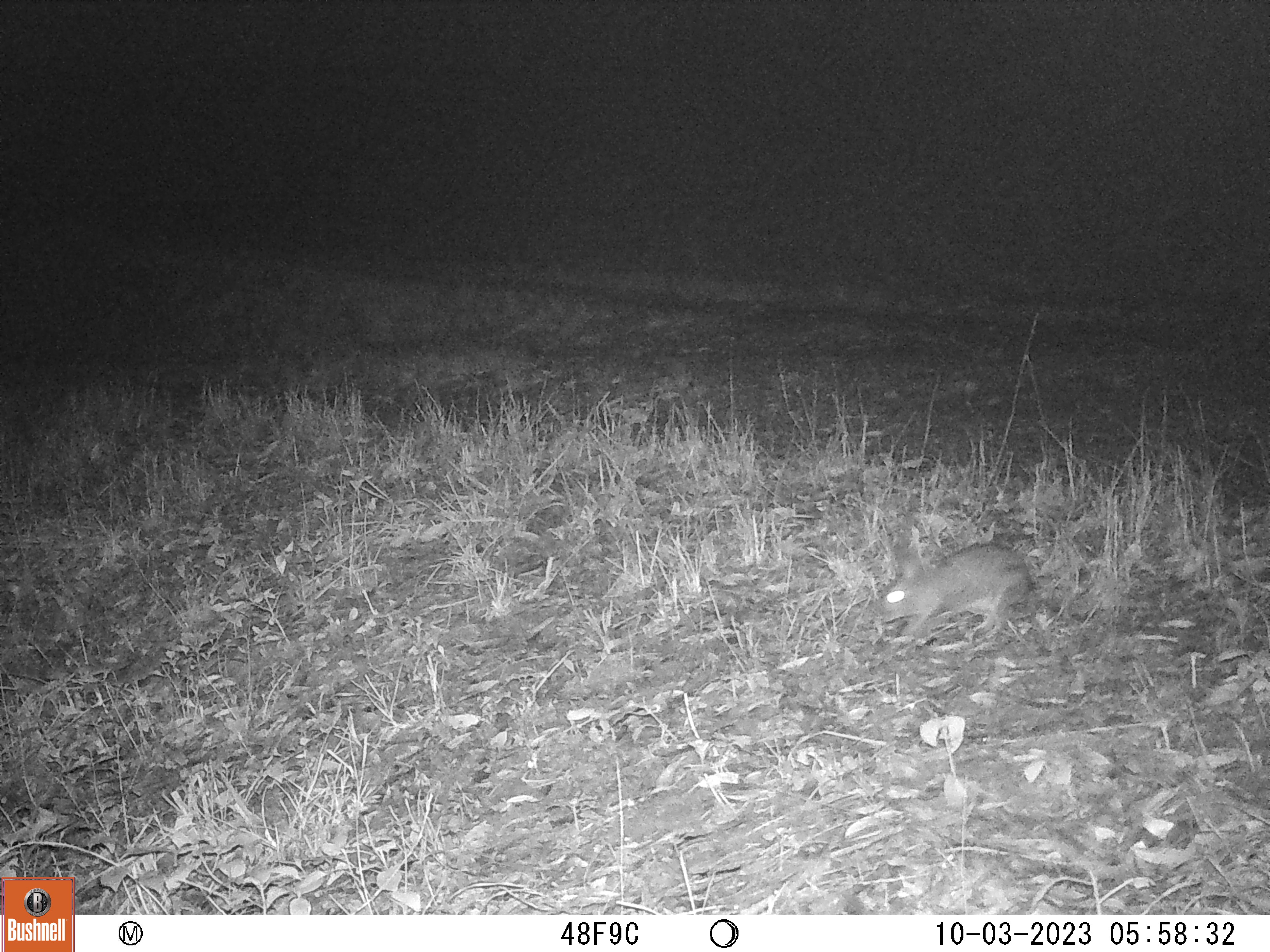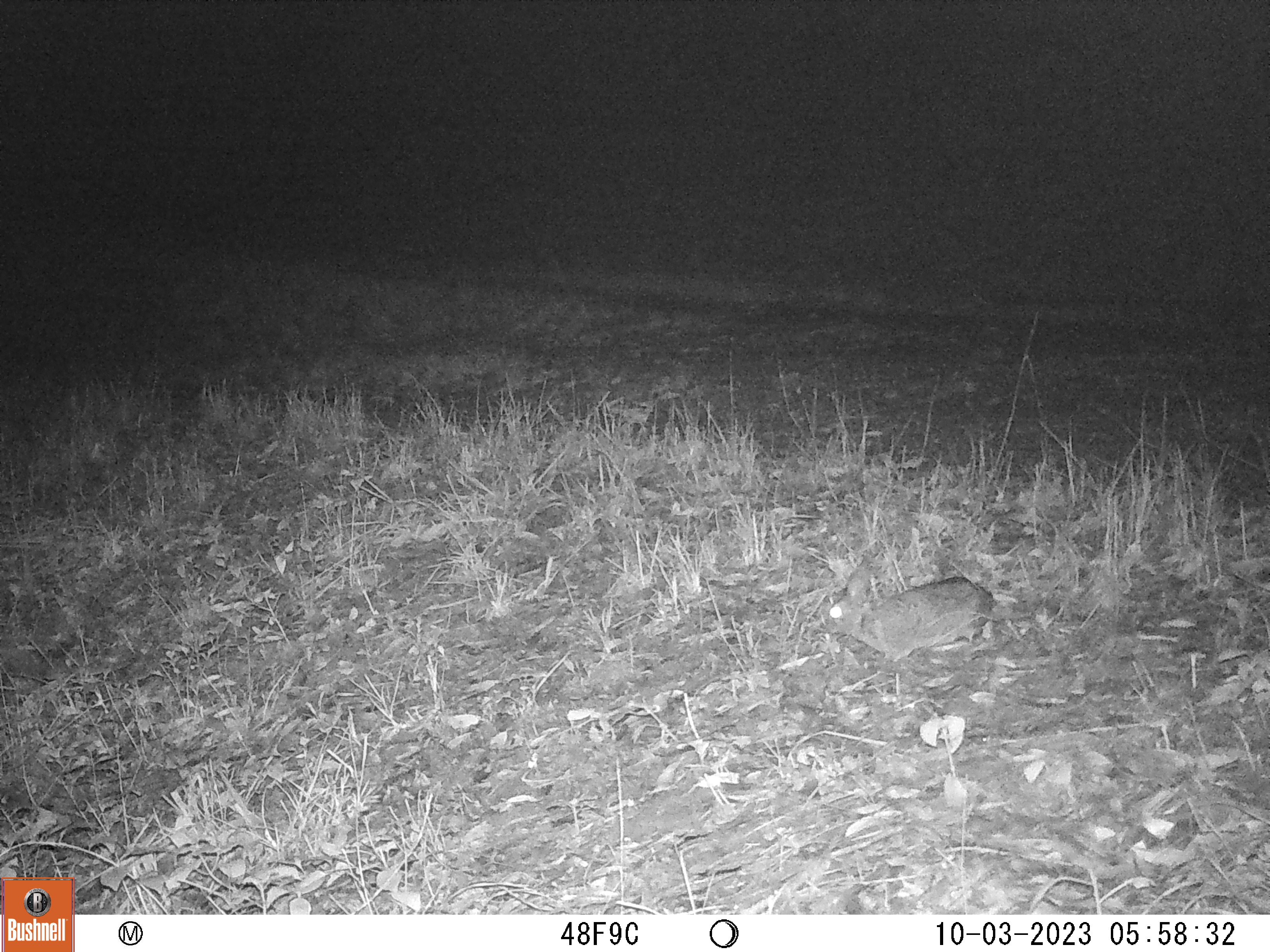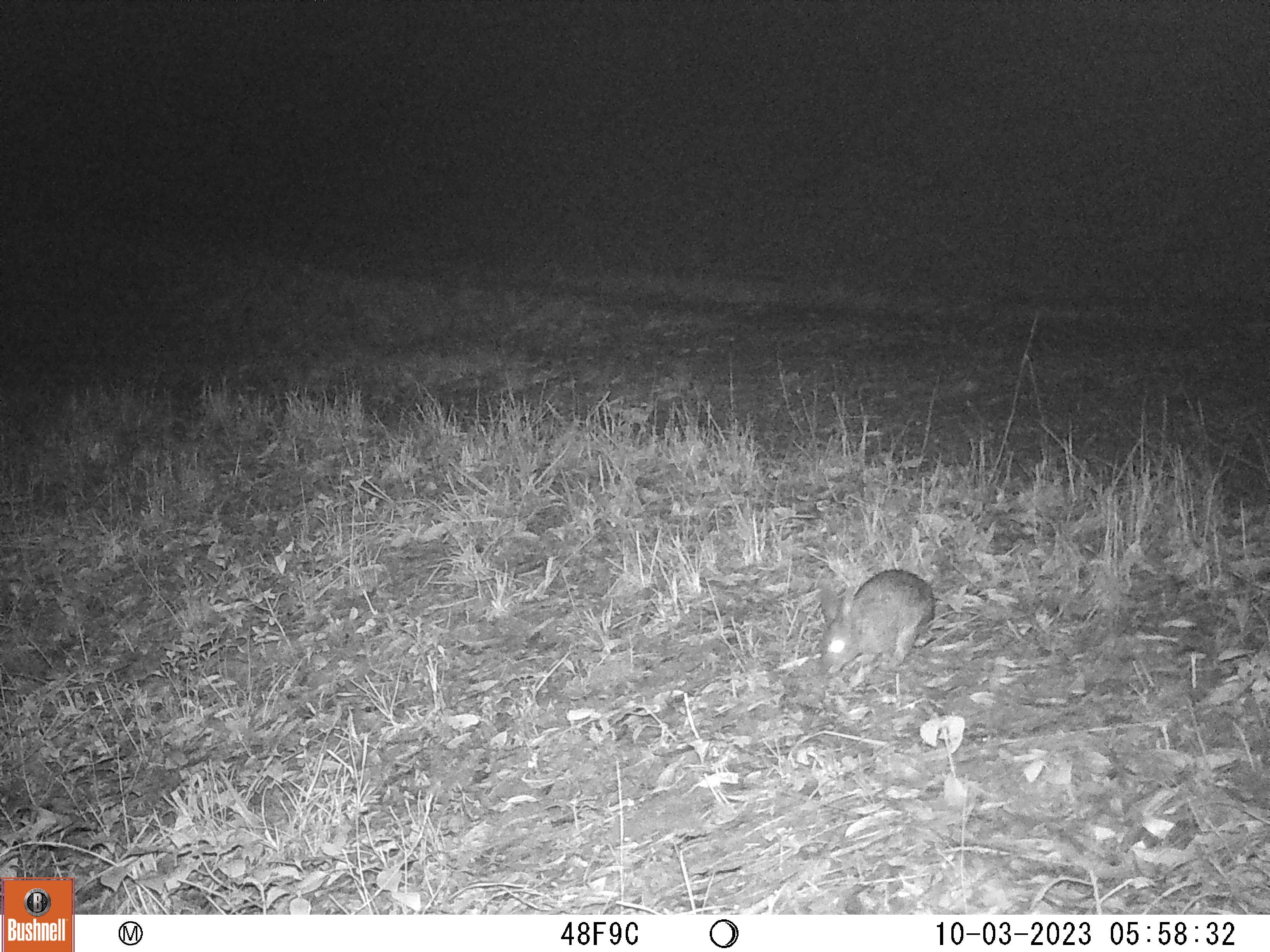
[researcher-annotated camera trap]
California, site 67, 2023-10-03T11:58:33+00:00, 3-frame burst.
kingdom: Animalia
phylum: Chordata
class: Mammalia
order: Lagomorpha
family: Leporidae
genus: Sylvilagus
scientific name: Sylvilagus bachmani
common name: brush rabbit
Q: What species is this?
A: Brush rabbit (Sylvilagus bachmani).